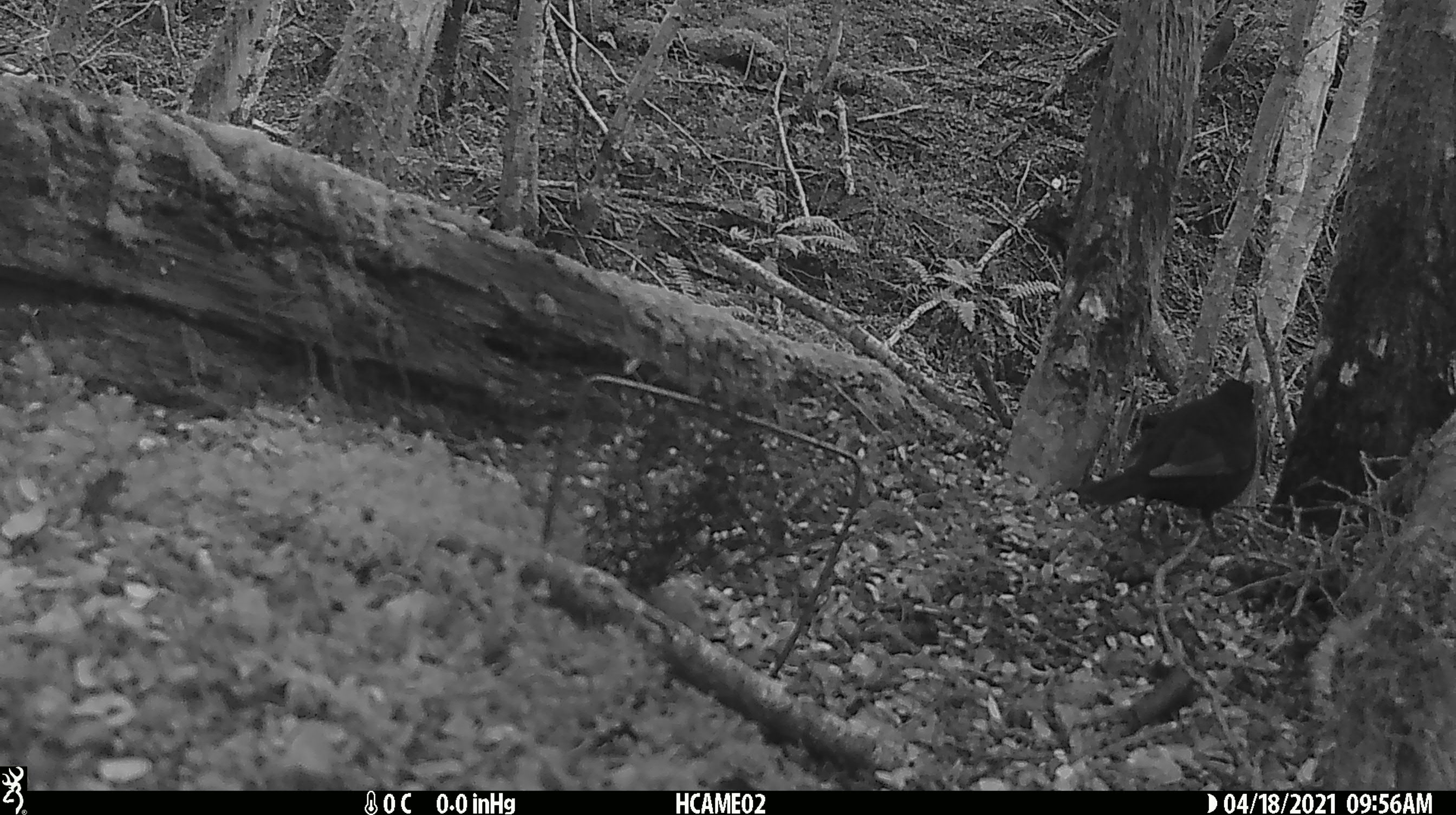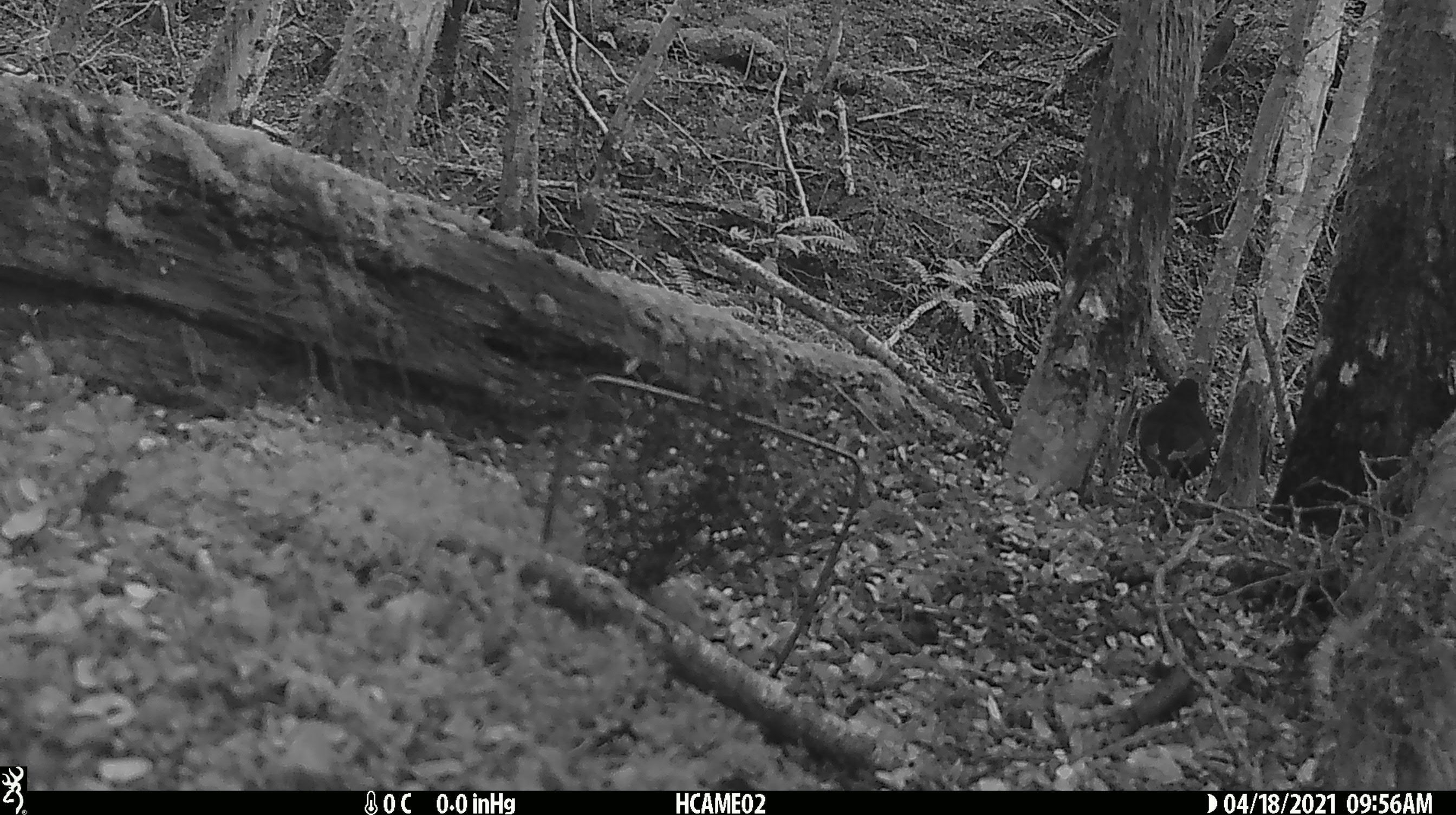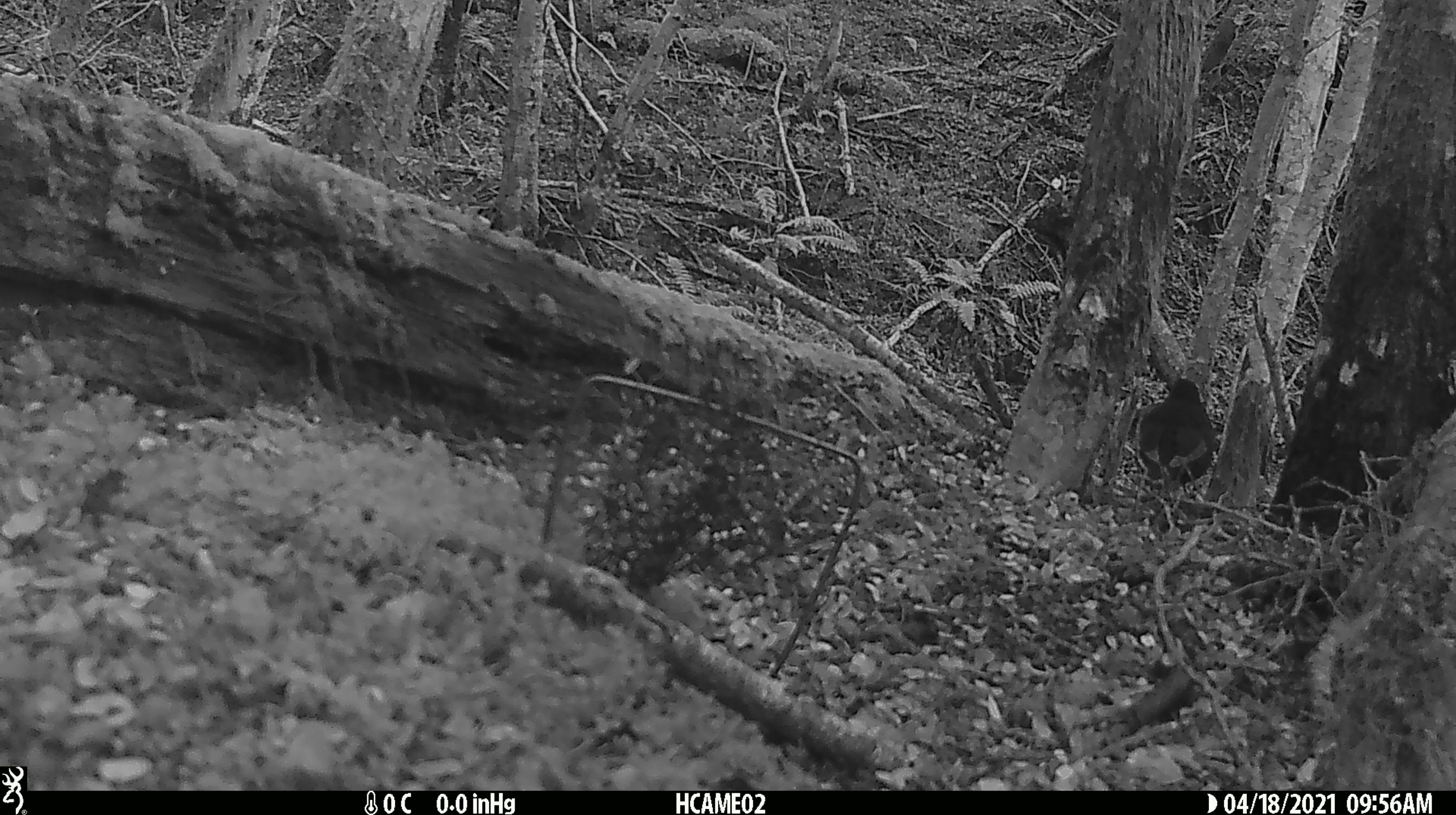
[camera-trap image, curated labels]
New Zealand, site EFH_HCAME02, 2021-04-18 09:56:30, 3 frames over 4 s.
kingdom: Animalia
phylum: Chordata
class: Aves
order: Passeriformes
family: Turdidae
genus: Turdus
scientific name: Turdus merula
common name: eurasian blackbird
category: blackbird